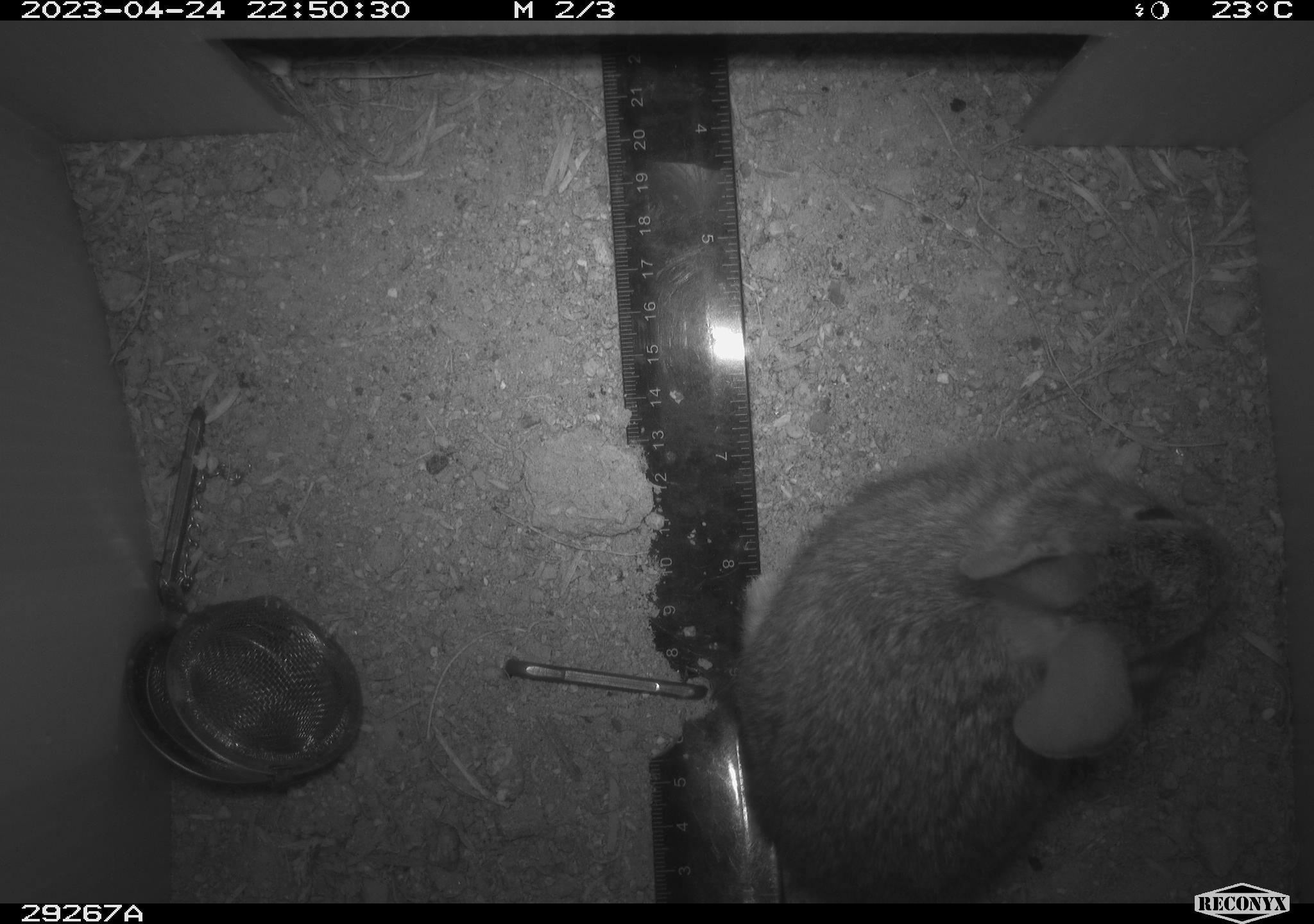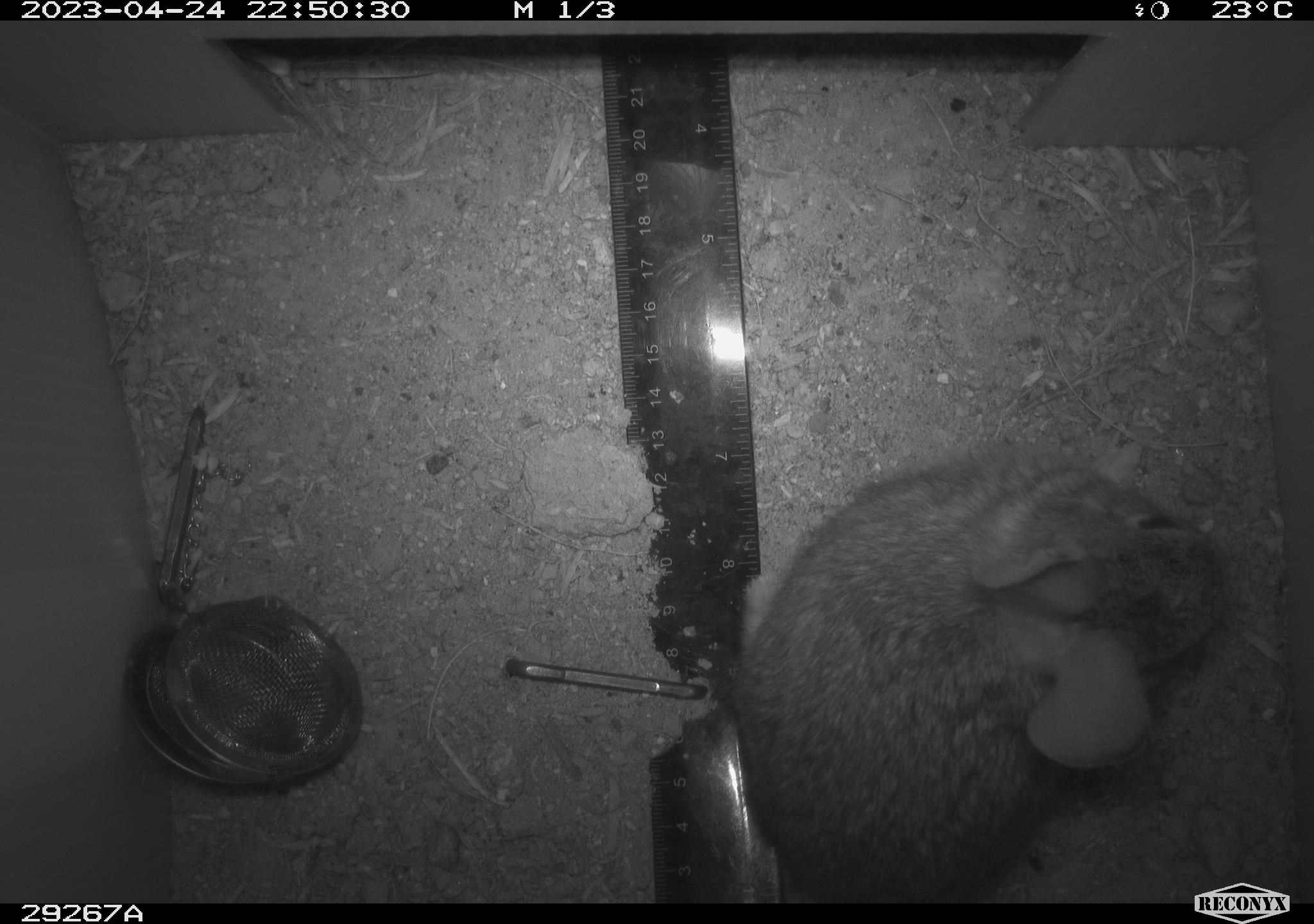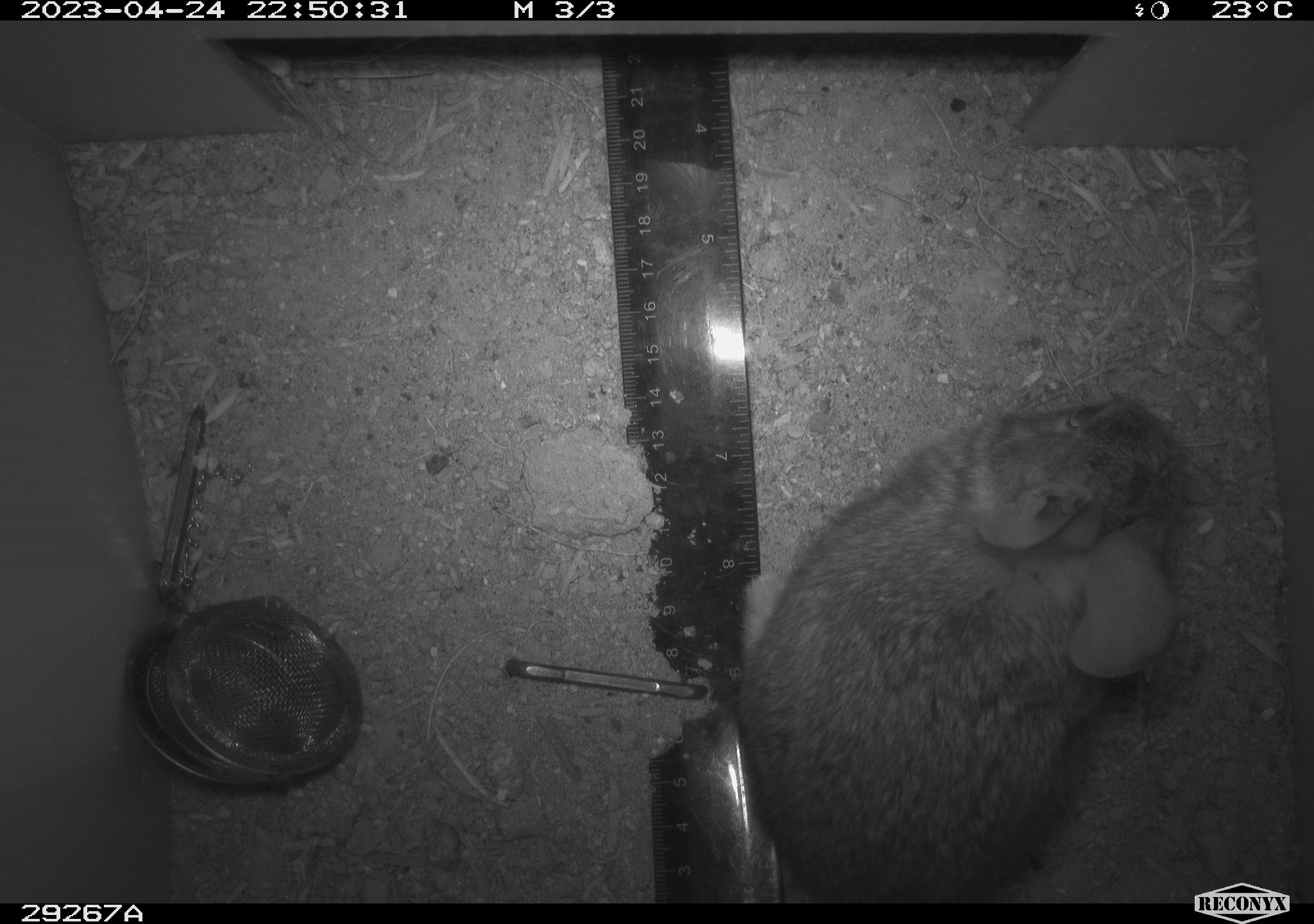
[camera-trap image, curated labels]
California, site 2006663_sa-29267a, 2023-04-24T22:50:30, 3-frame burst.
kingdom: Animalia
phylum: Chordata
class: Mammalia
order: Lagomorpha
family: Leporidae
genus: Sylvilagus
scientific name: Sylvilagus audubonii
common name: desert cottontail